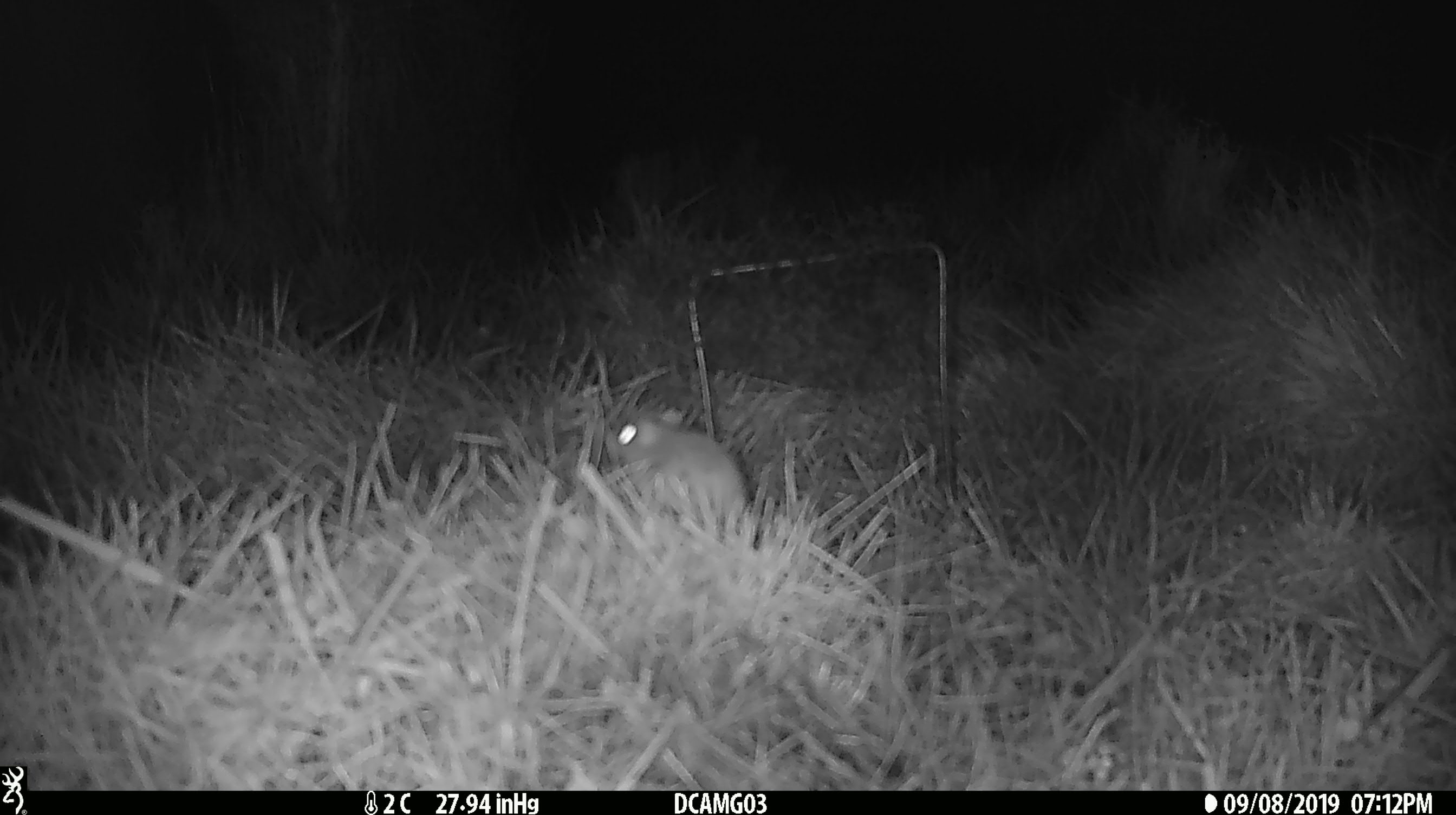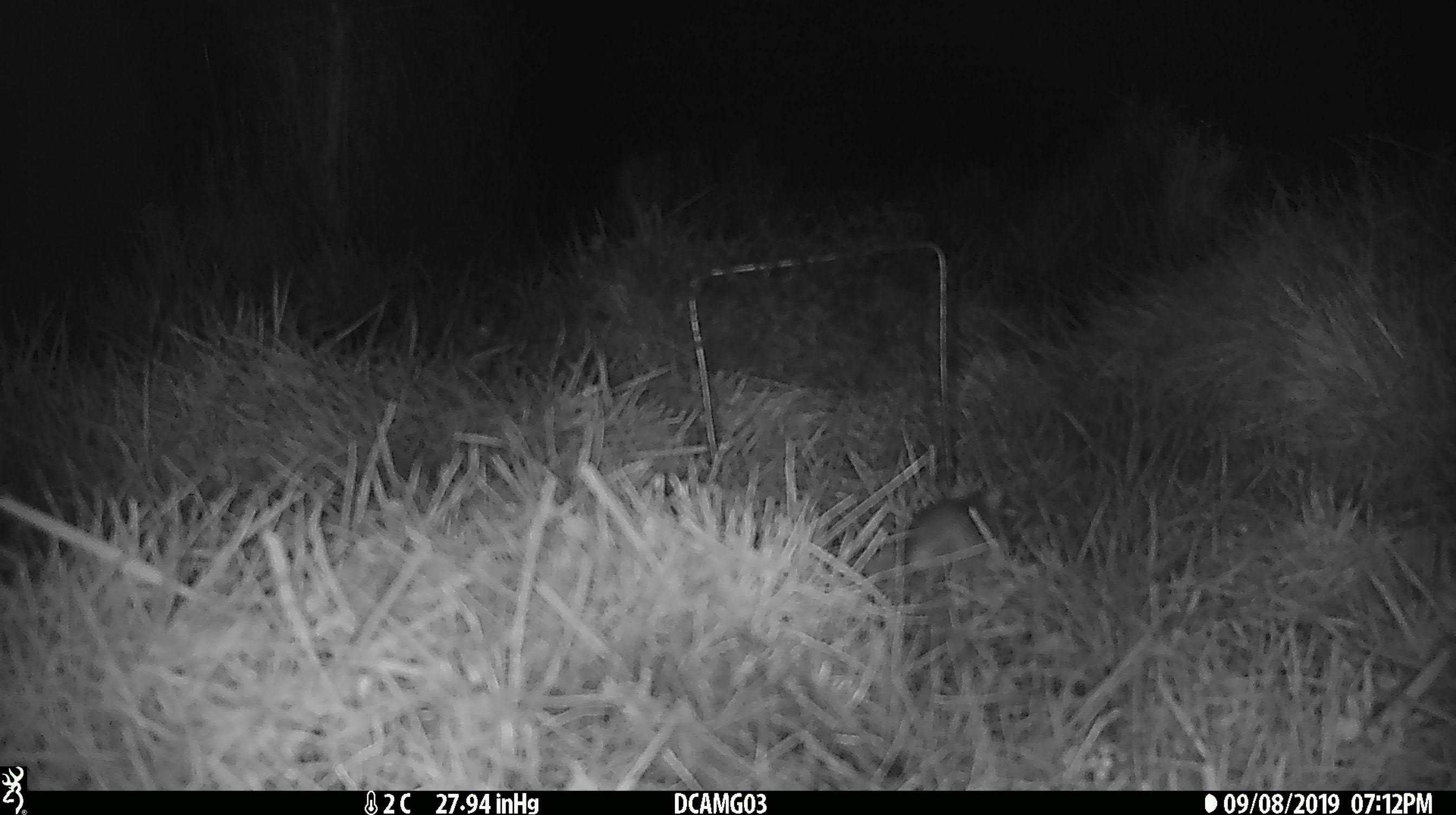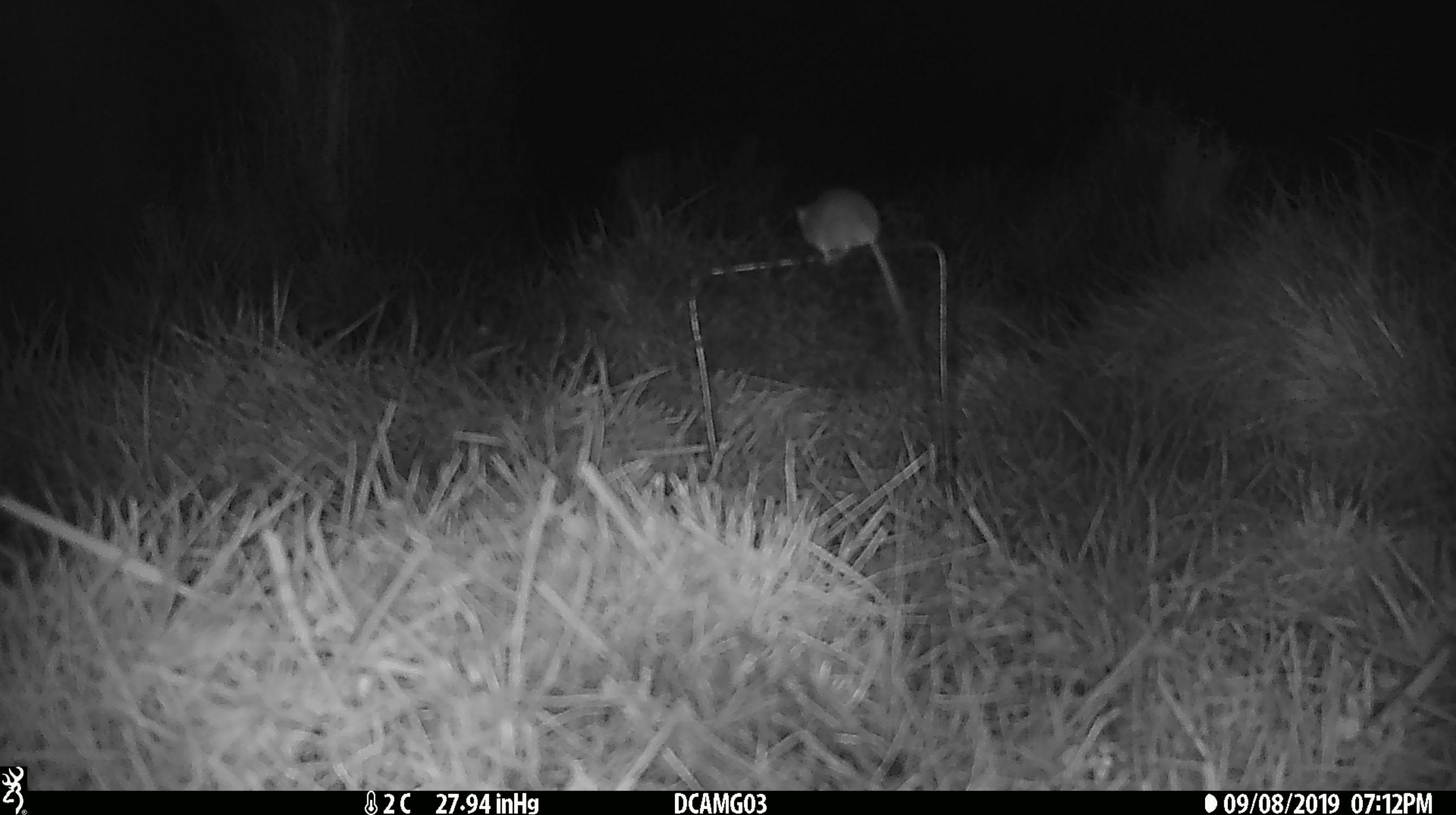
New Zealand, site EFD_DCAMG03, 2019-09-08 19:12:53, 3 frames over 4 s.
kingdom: Animalia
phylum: Chordata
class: Mammalia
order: Rodentia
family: Muridae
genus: Mus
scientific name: Mus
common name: mouse